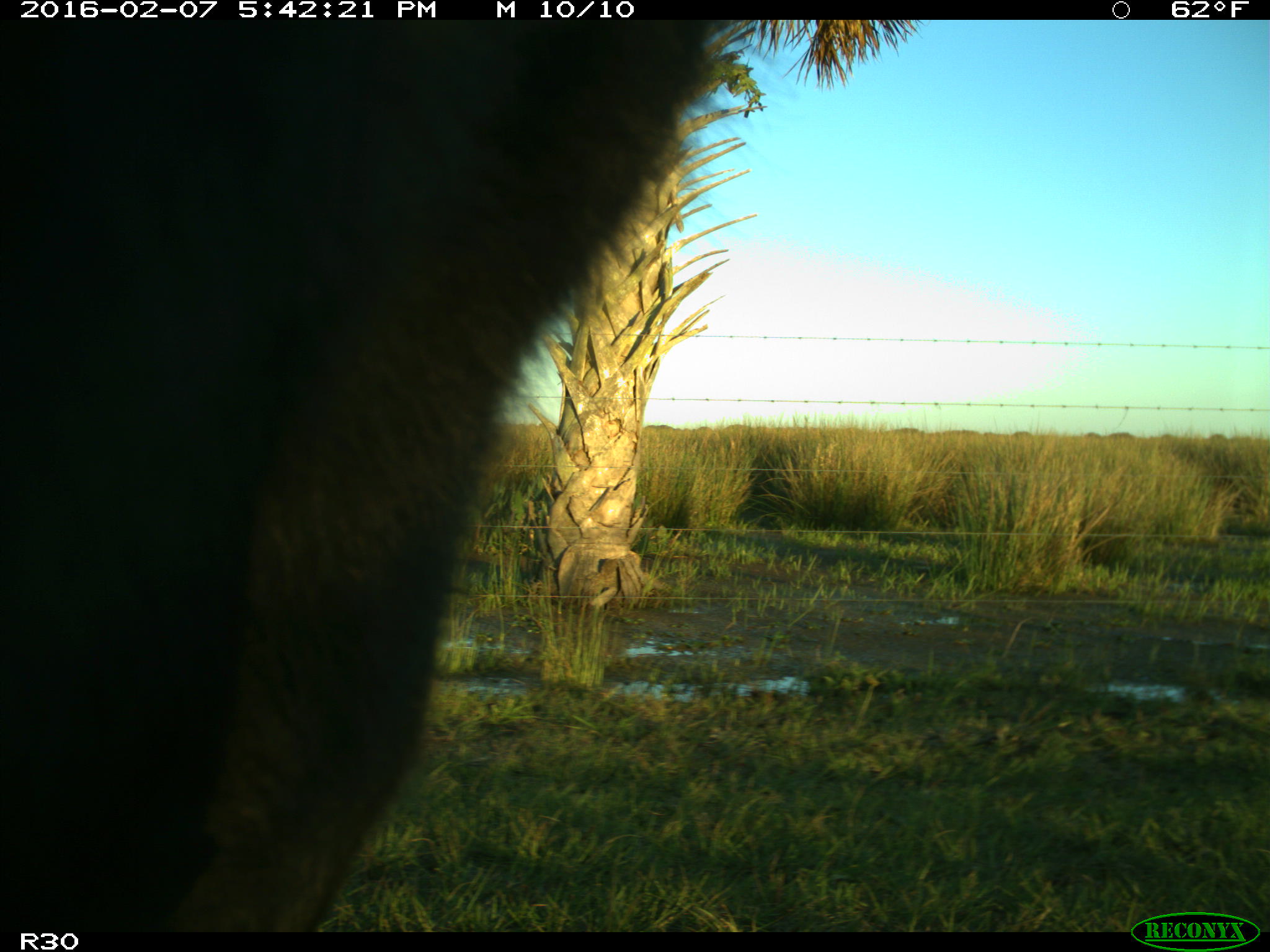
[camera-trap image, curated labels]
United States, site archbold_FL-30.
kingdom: Animalia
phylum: Chordata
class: Mammalia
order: Artiodactyla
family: Bovidae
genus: Bos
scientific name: Bos taurus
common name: domestic cow